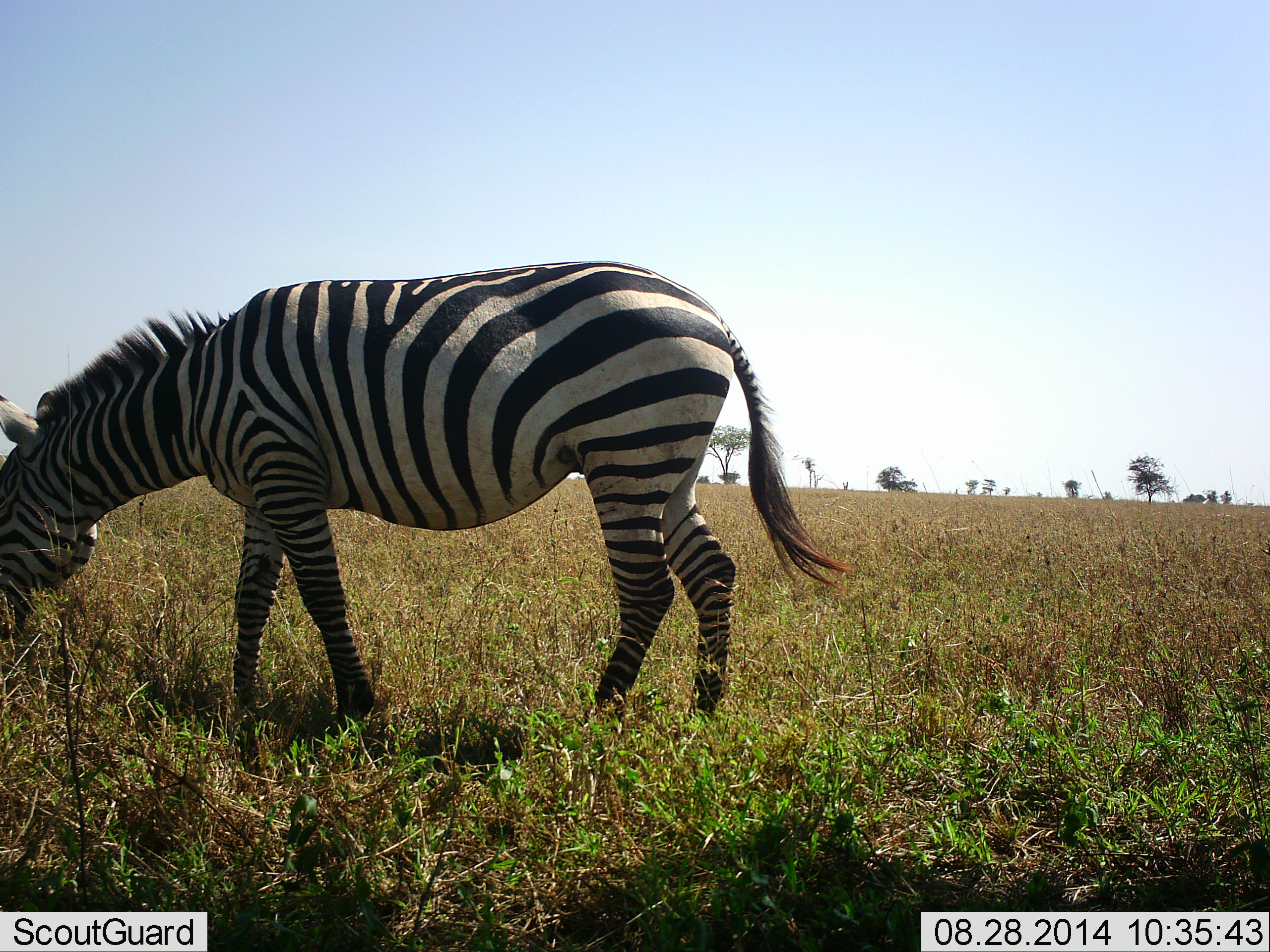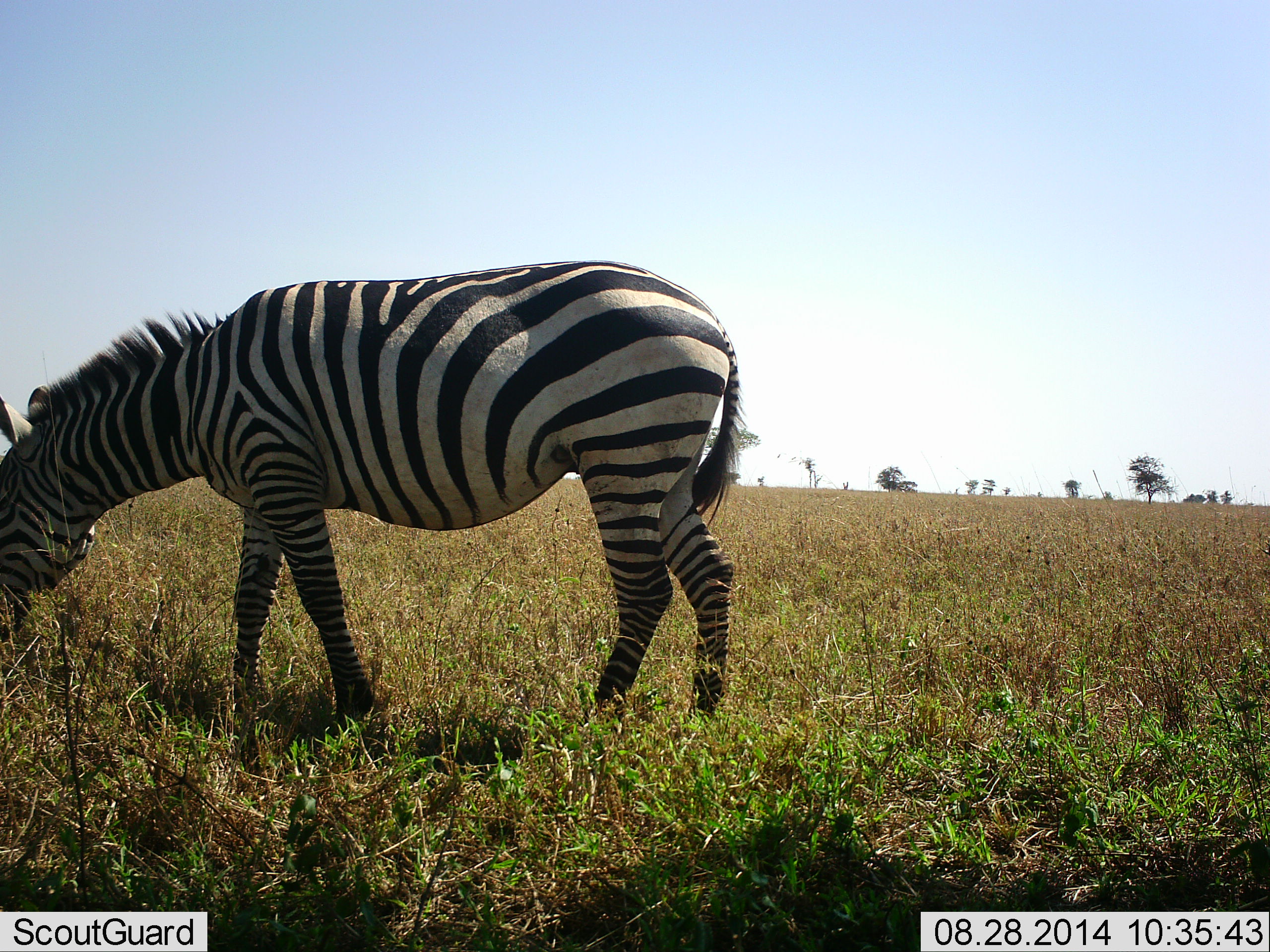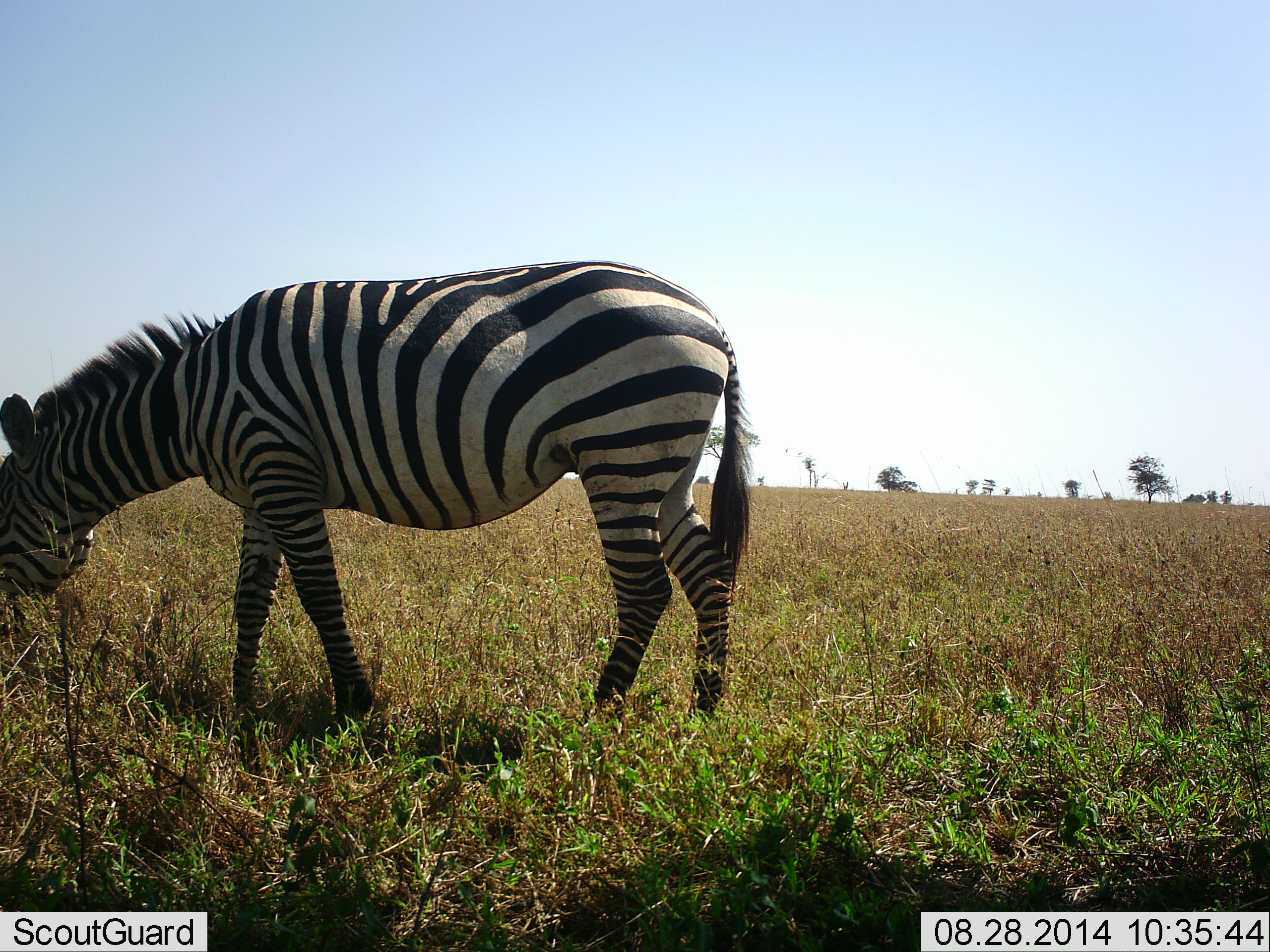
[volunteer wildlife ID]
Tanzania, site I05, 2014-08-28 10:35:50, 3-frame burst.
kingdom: Animalia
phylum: Chordata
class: Mammalia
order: Perissodactyla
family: Equidae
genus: Equus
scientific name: Equus quagga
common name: plains zebra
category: zebra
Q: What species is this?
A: Zebra (plains zebra) (Equus quagga).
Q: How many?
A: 1.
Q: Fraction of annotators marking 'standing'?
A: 20%.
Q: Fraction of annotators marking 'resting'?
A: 0%.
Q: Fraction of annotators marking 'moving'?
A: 0%.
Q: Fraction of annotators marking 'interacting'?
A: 0%.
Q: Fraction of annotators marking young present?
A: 0%.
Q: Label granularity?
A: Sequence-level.